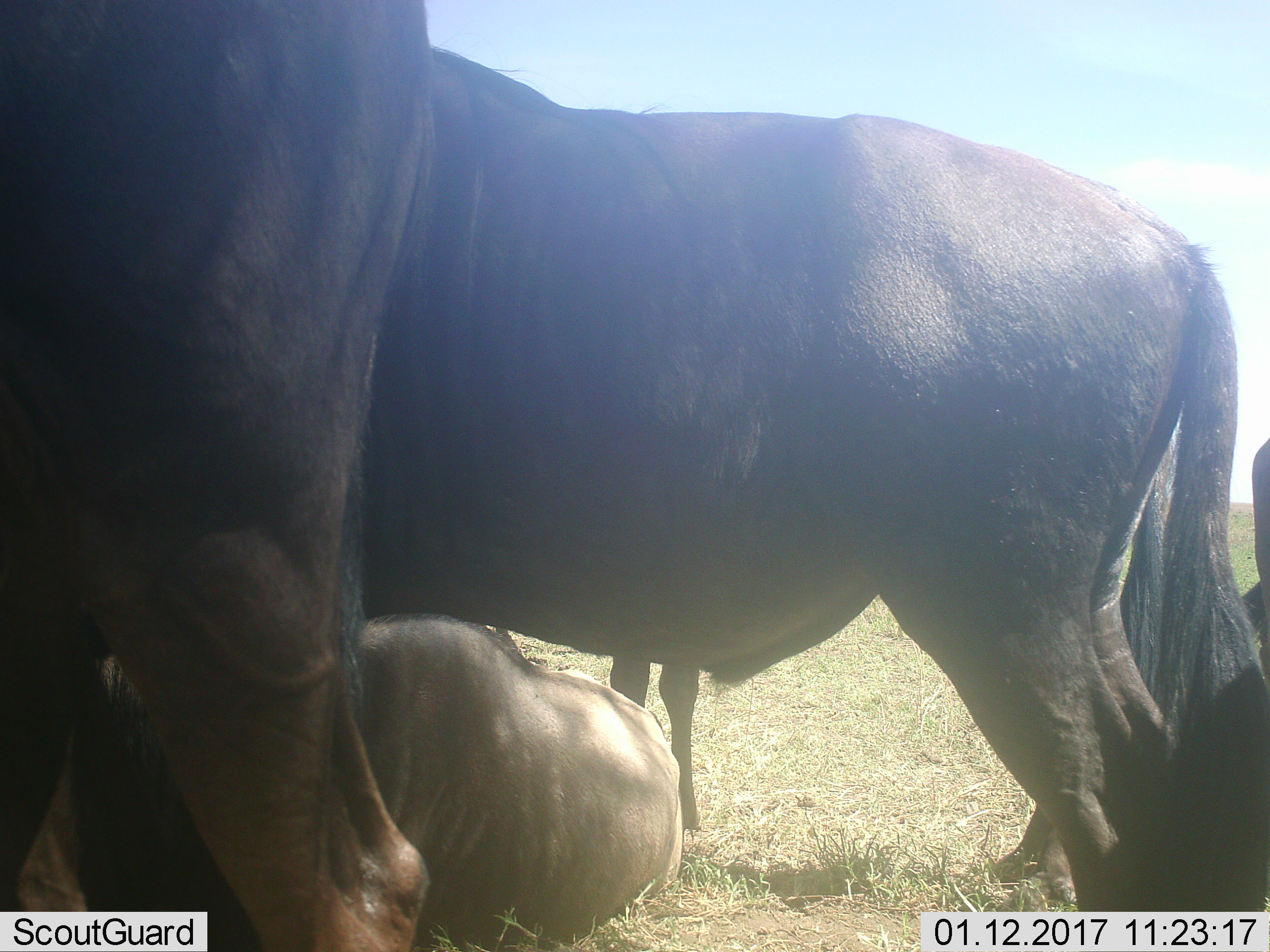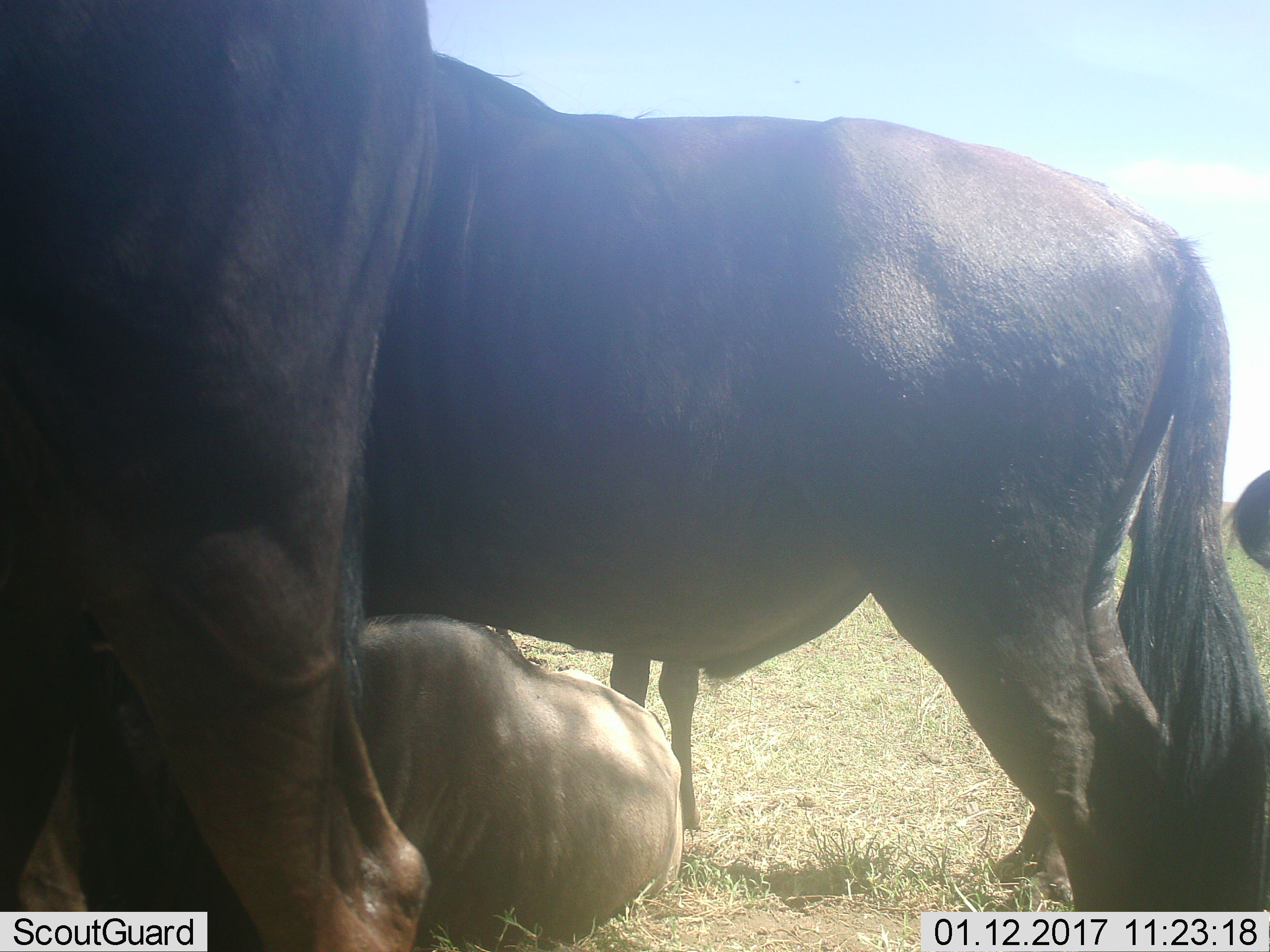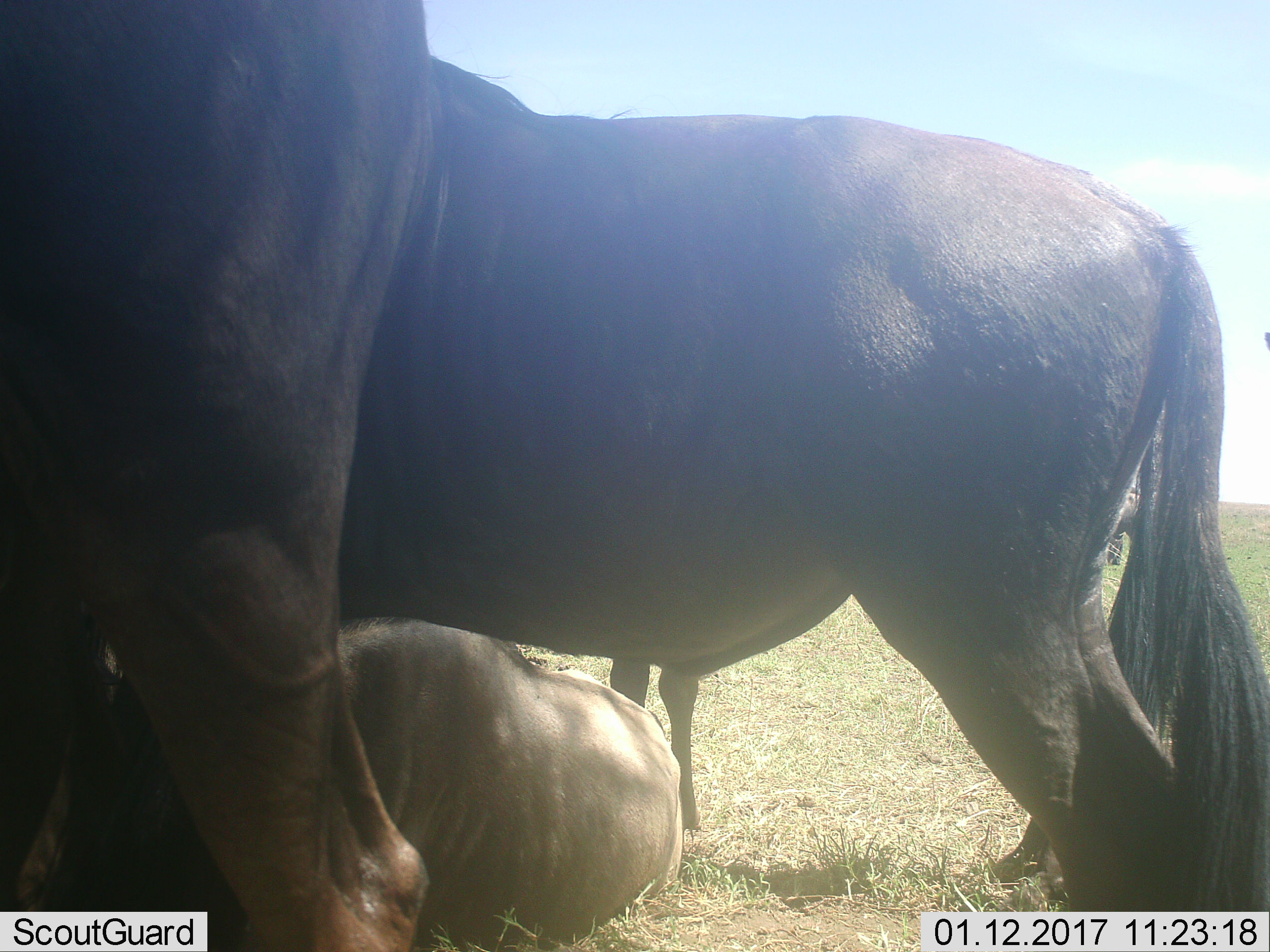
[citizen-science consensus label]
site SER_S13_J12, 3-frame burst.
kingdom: Animalia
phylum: Chordata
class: Mammalia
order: Artiodactyla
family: Bovidae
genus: Connochaetes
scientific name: Connochaetes taurinus taurinus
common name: blue wildebeest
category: wildebeestblue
Wildebeestblue (blue wildebeest) (Connochaetes taurinus taurinus), count 5. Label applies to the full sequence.